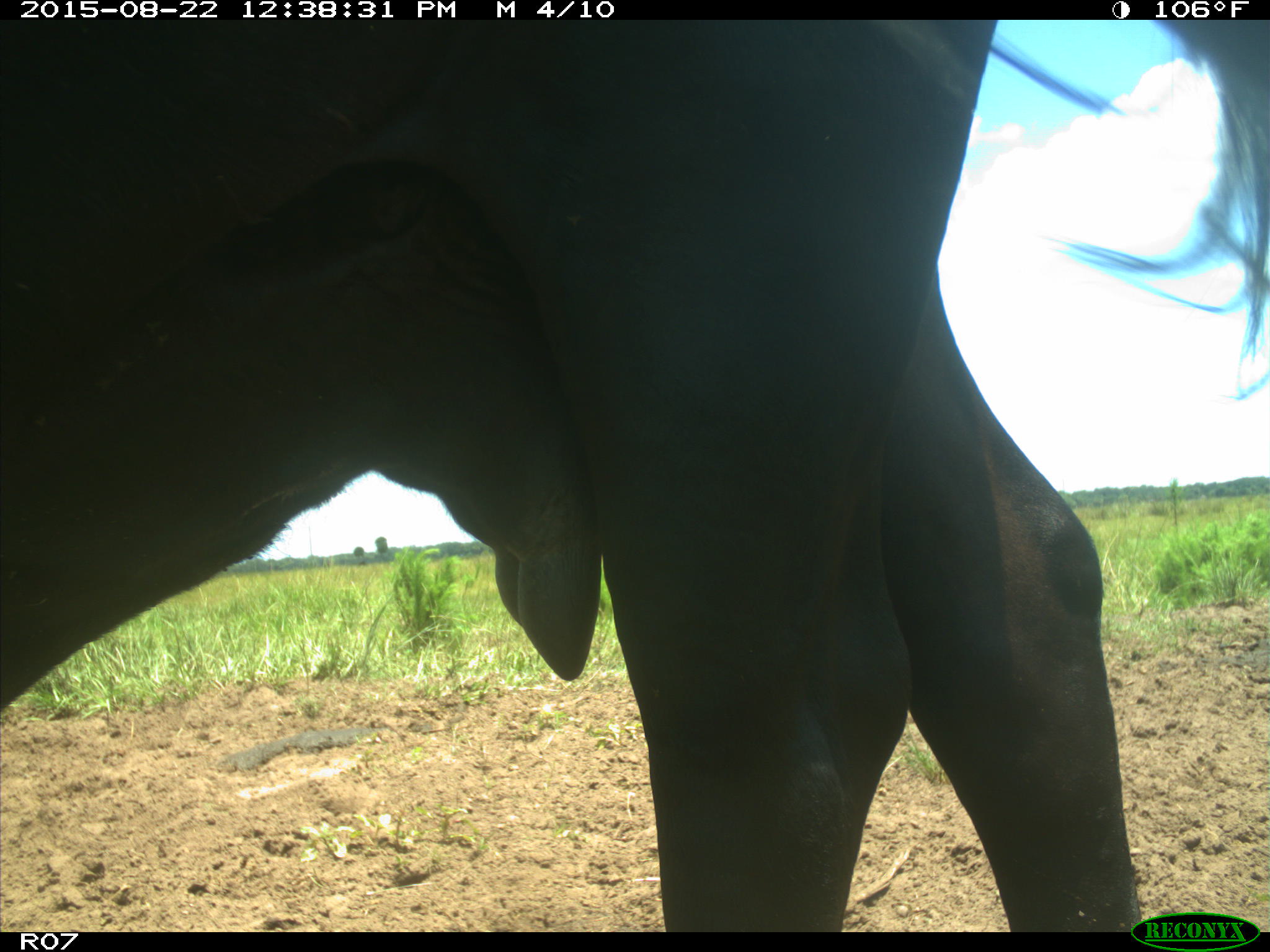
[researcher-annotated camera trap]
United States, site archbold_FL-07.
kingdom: Animalia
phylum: Chordata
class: Mammalia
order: Artiodactyla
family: Bovidae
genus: Bos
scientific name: Bos taurus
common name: domestic cow